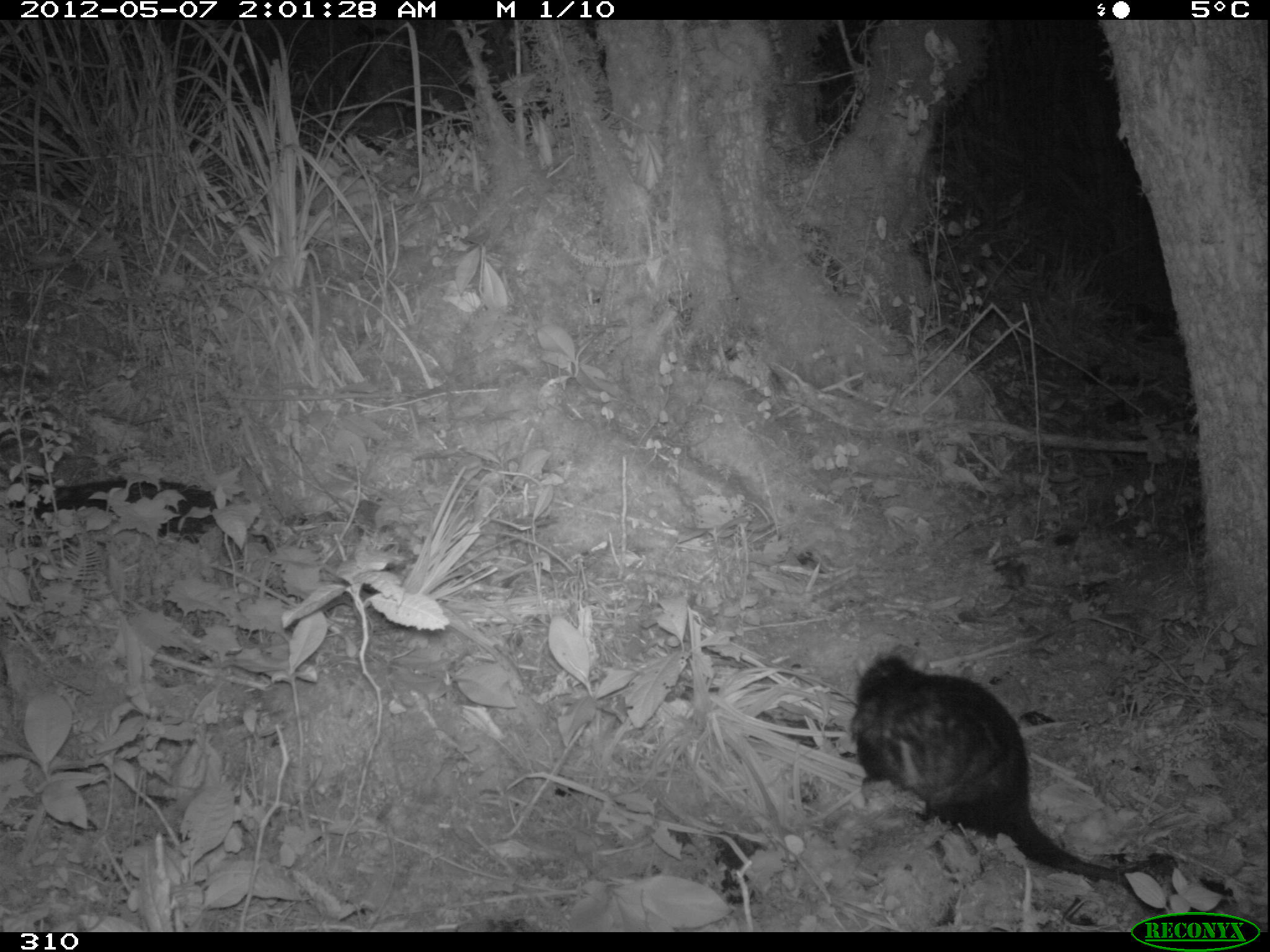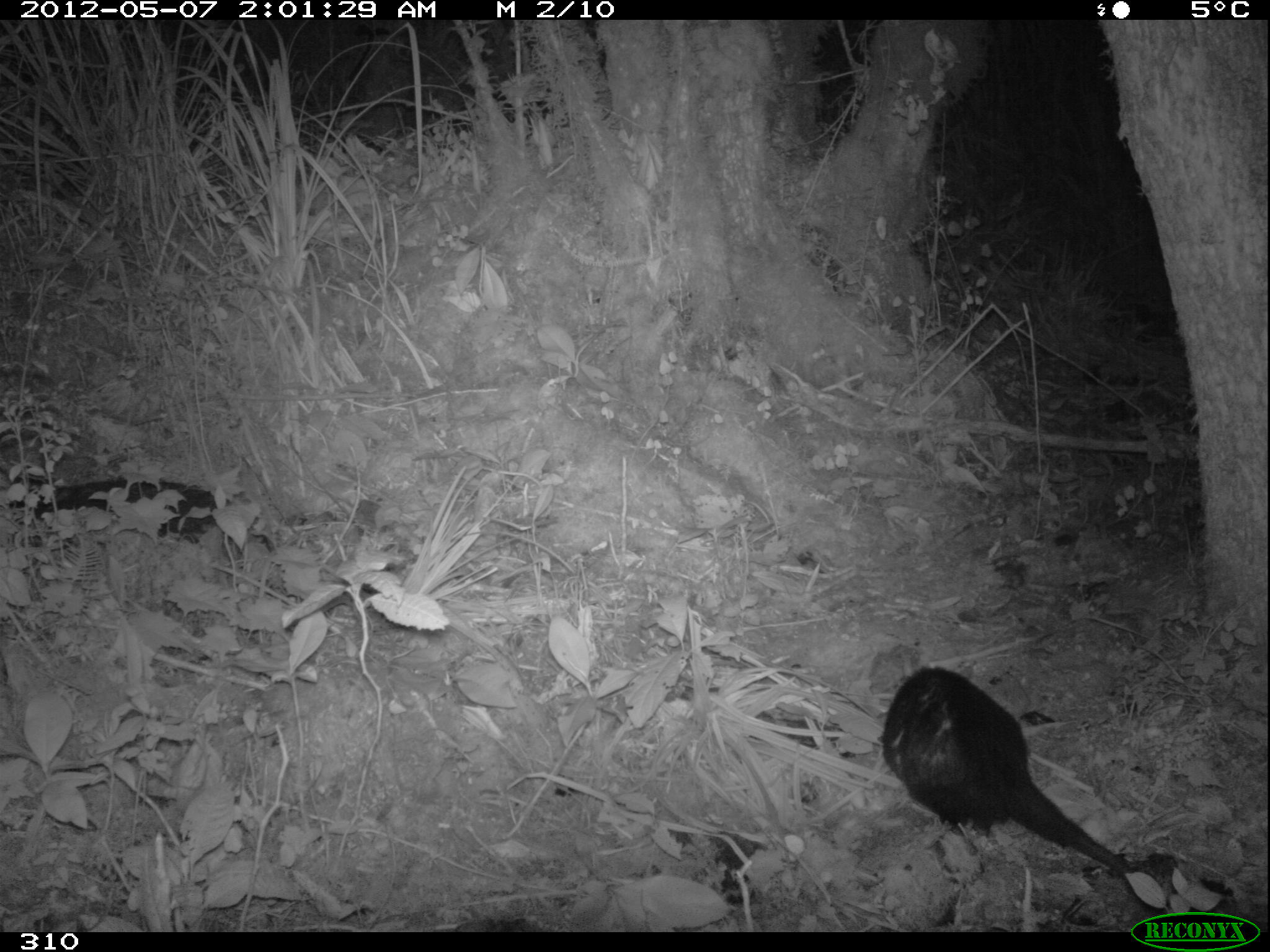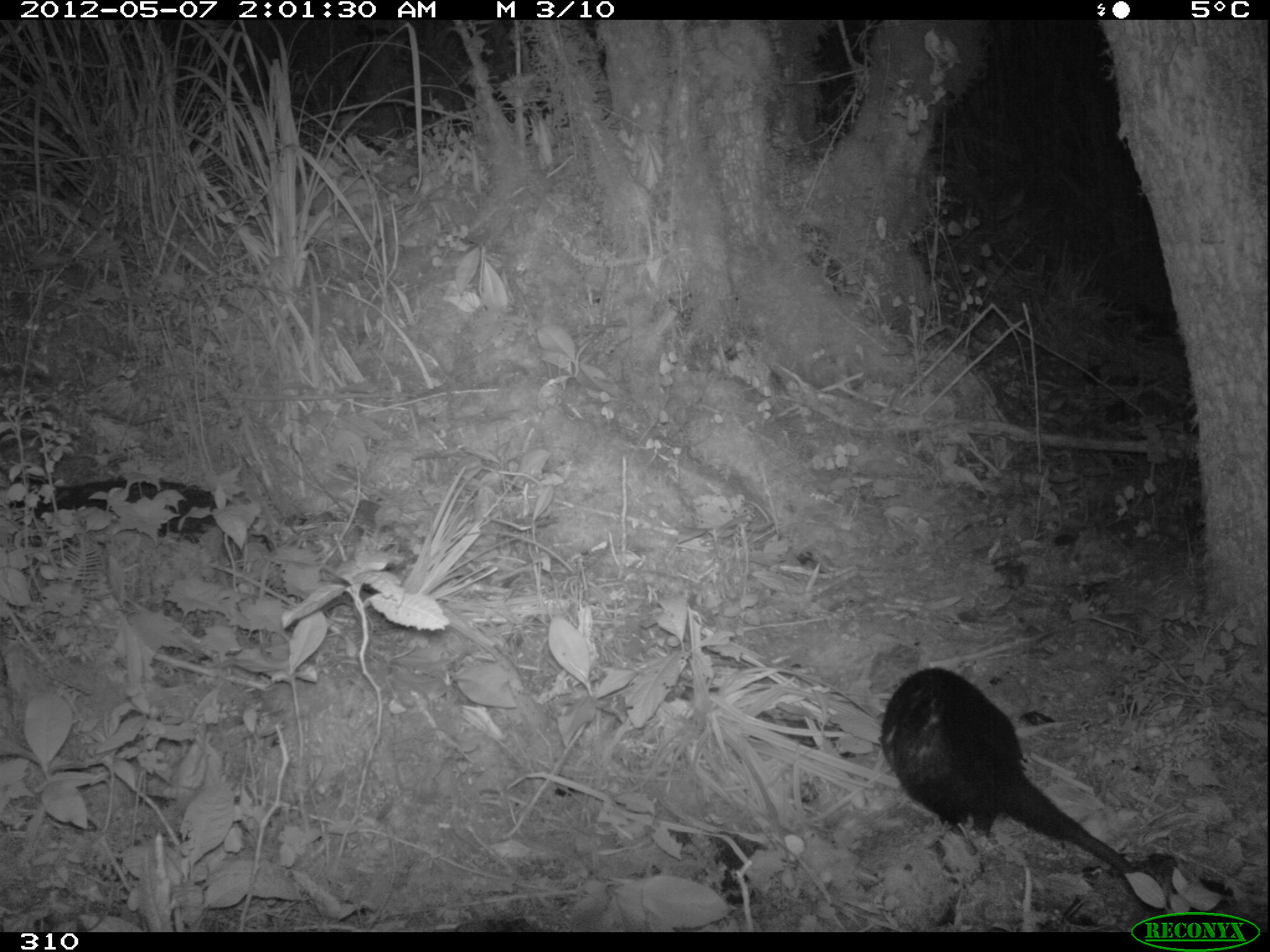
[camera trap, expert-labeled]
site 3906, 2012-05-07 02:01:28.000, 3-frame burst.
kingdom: Animalia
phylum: Chordata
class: Mammalia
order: Didelphimorphia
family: Didelphidae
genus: Didelphis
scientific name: Didelphis pernigra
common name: andean white-eared opossum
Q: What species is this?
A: Didelphis pernigra (andean white-eared opossum).